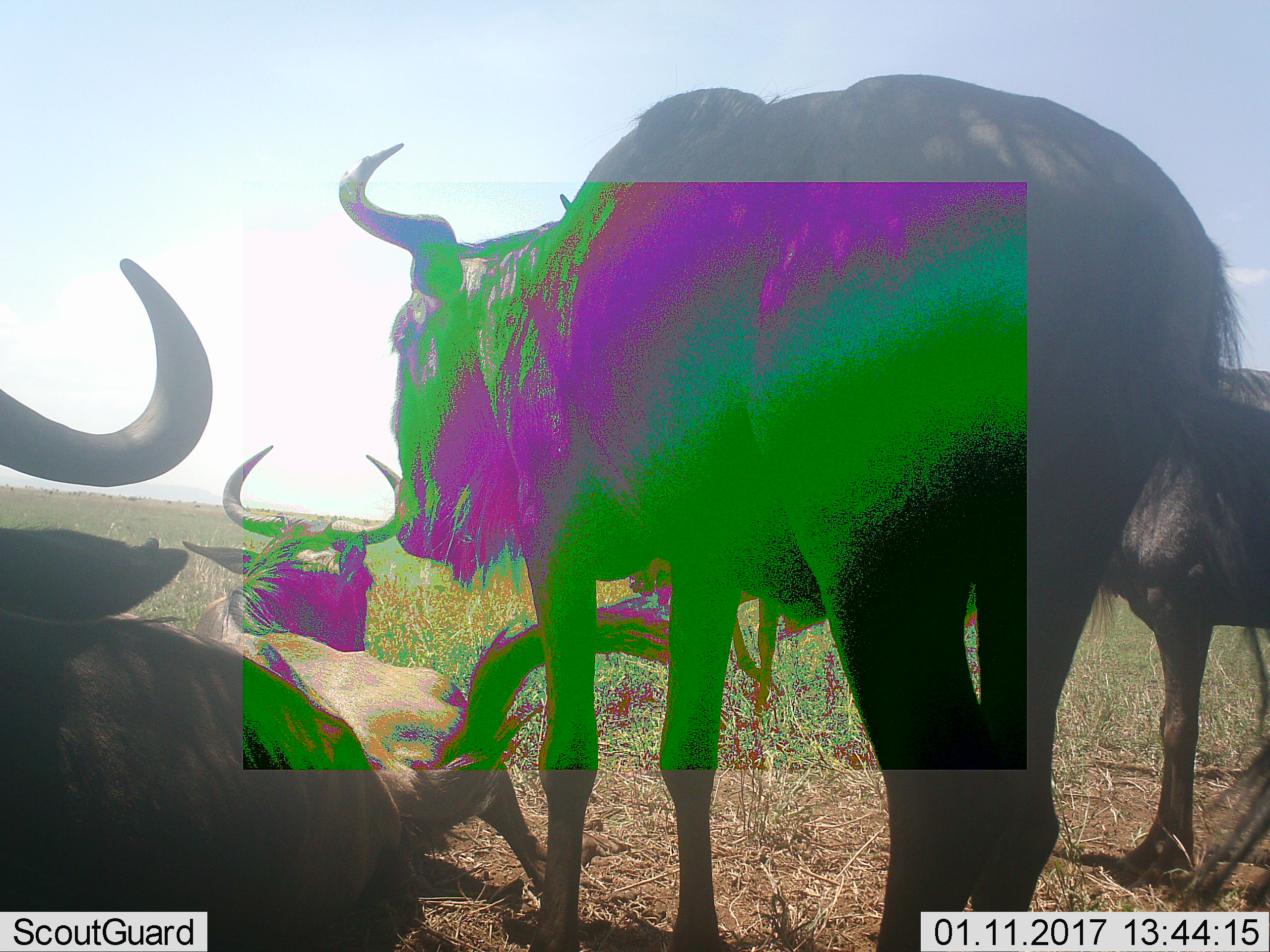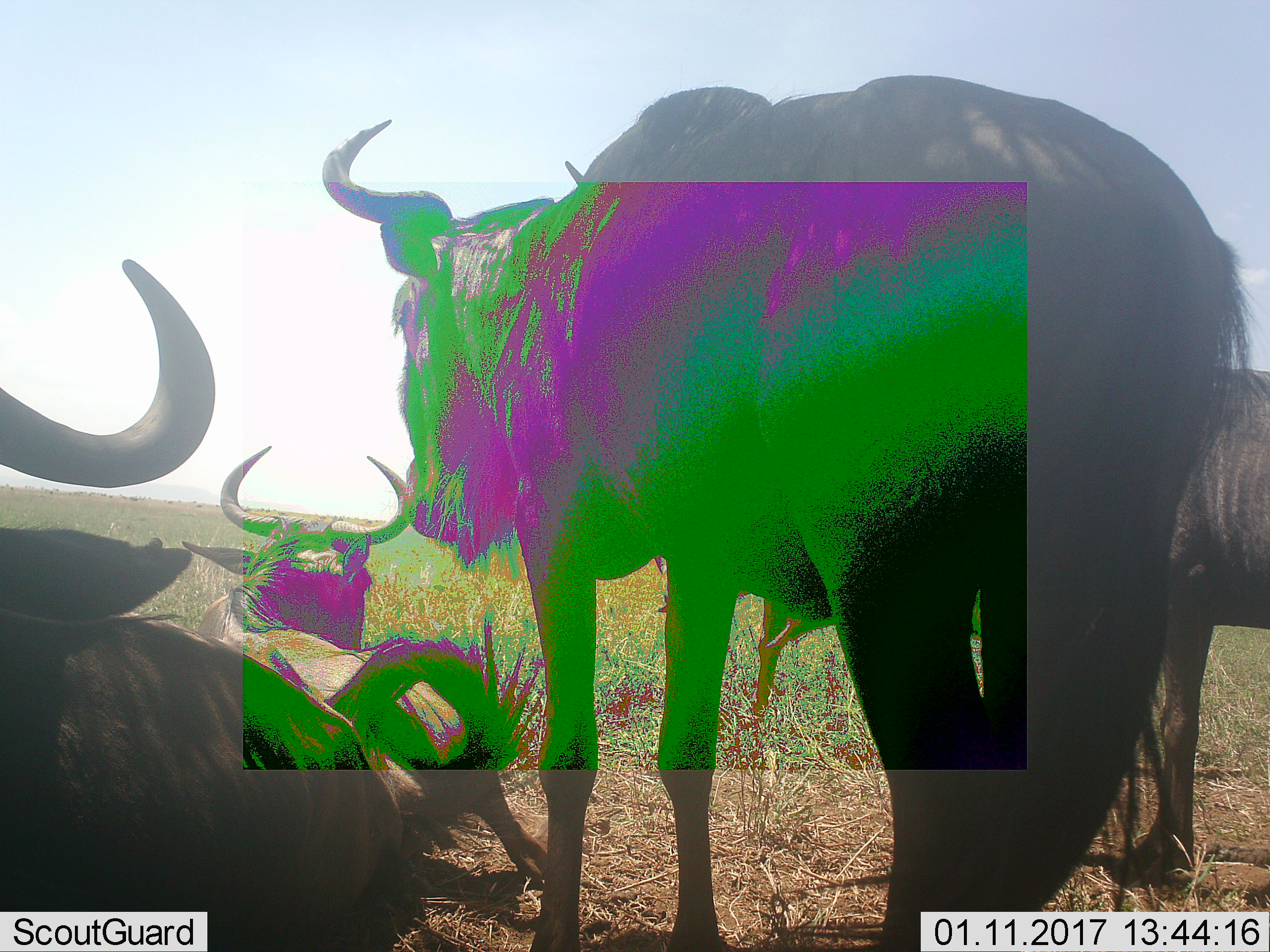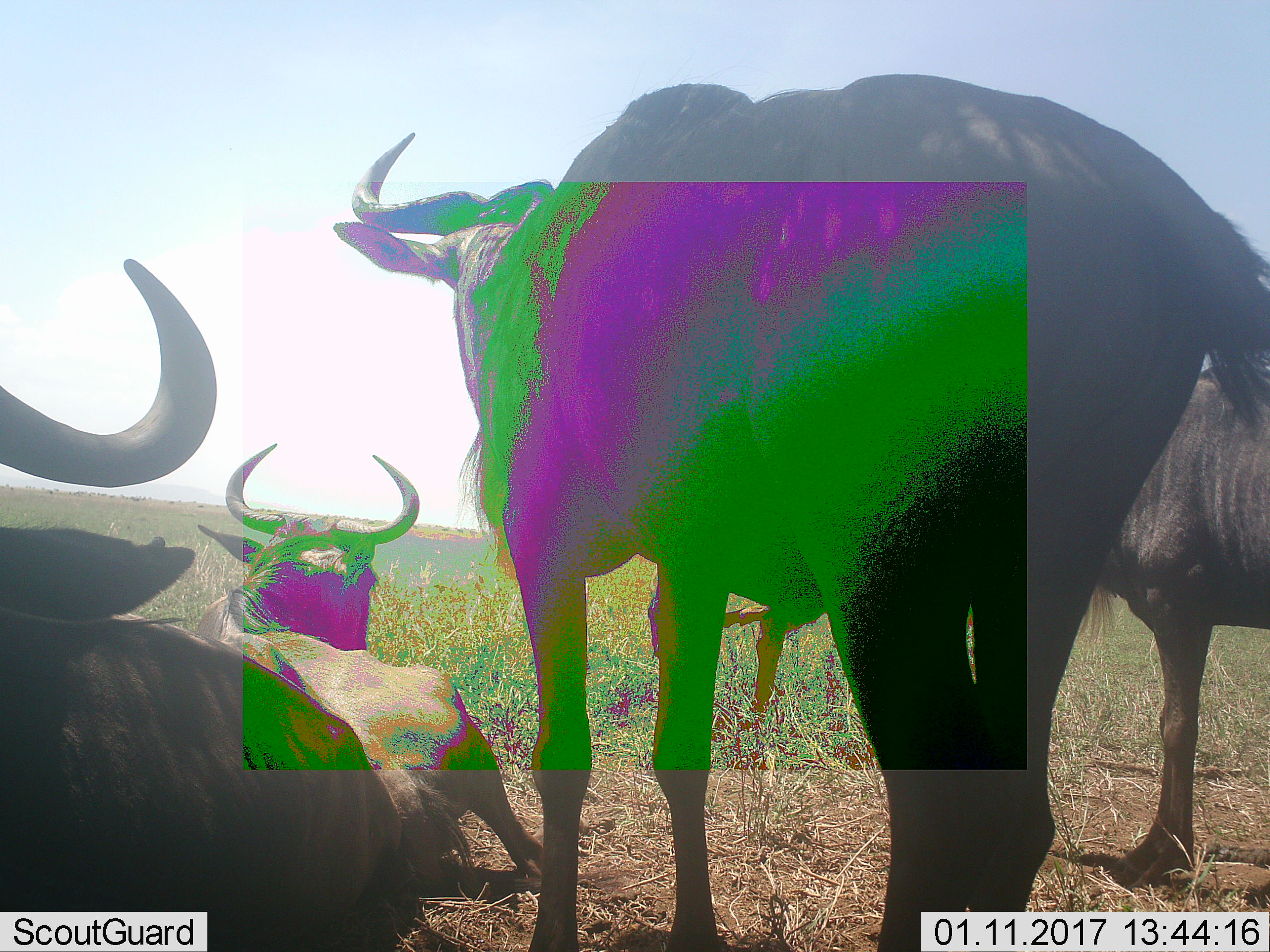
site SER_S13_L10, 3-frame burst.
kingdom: Animalia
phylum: Chordata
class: Mammalia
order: Artiodactyla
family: Bovidae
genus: Connochaetes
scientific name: Connochaetes taurinus taurinus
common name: blue wildebeest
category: wildebeestblue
Wildebeestblue (blue wildebeest) (Connochaetes taurinus taurinus), count 4. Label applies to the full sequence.